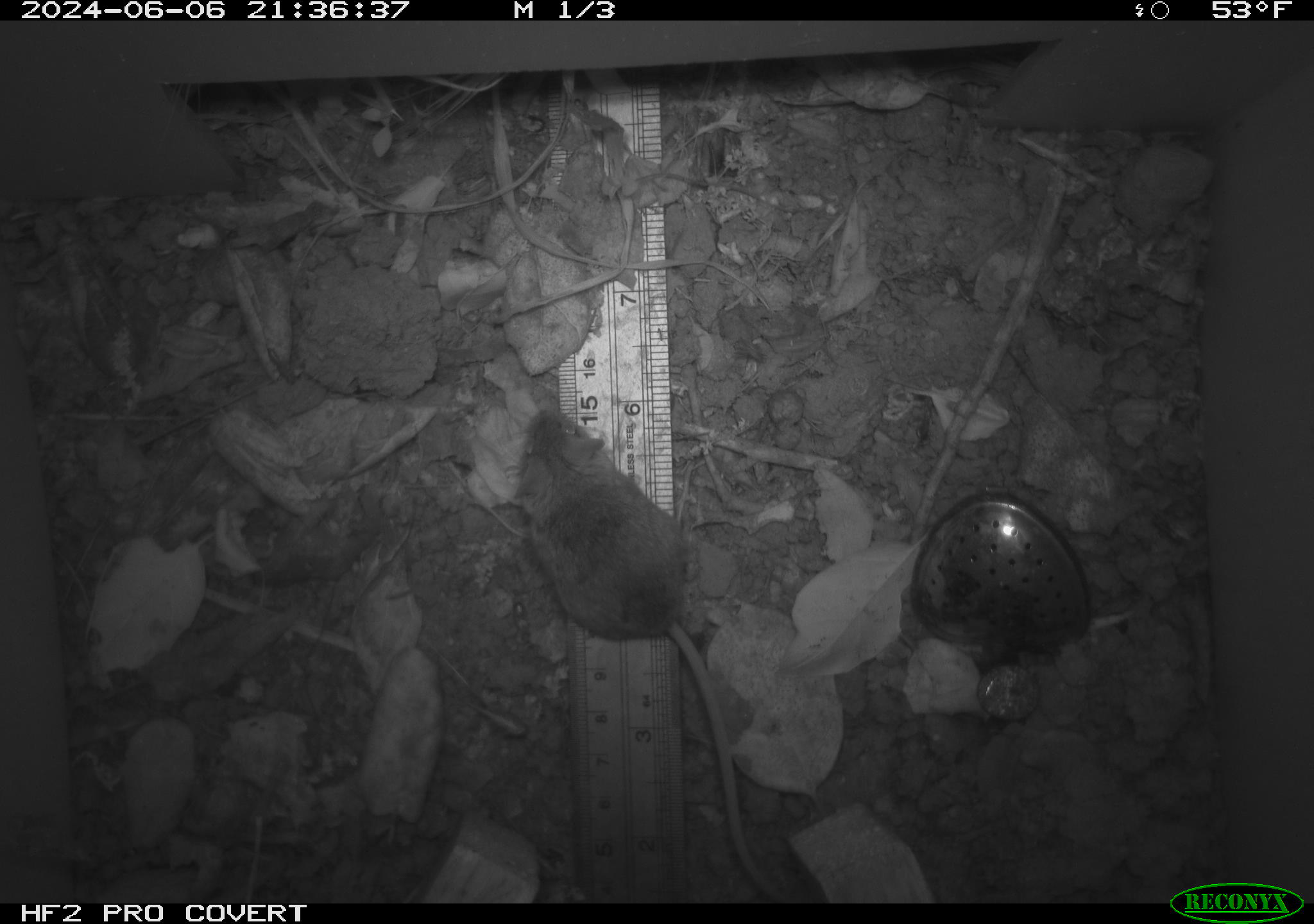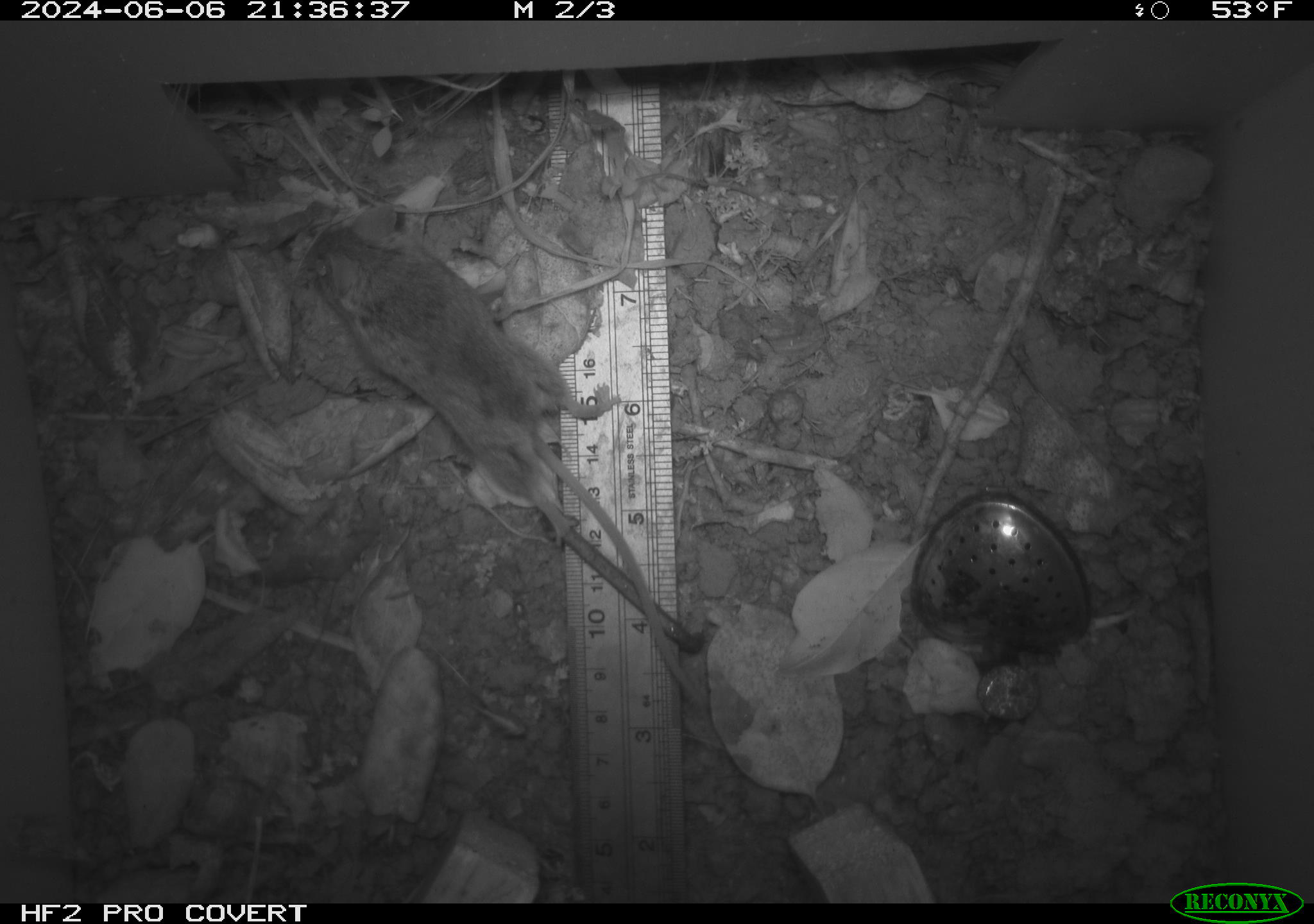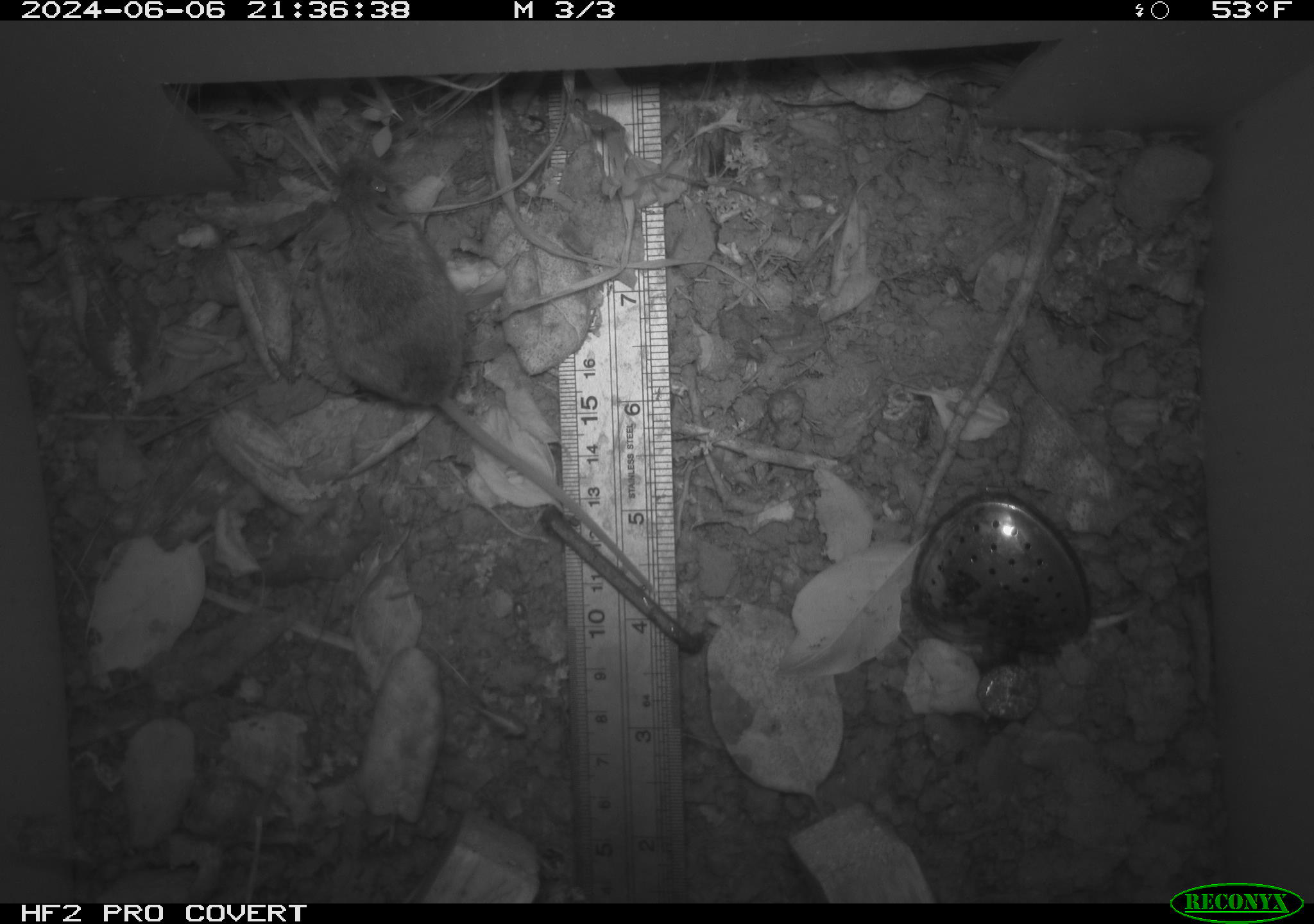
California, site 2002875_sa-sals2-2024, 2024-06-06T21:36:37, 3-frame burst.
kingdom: Animalia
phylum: Chordata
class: Mammalia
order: Rodentia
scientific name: Rodentia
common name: mouse species